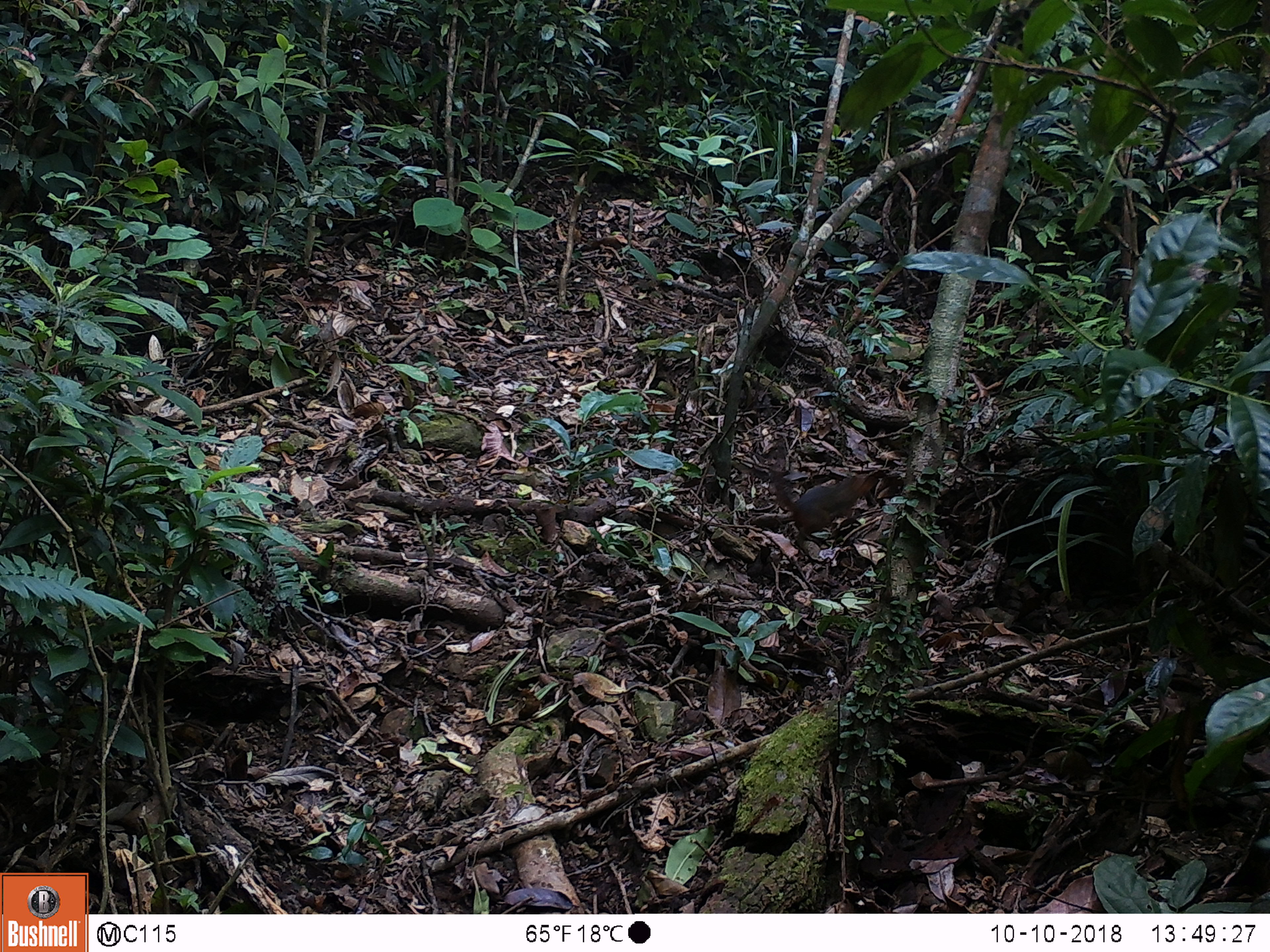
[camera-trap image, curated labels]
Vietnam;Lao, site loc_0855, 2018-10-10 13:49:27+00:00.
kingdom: Animalia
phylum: Chordata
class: Mammalia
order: Rodentia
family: Sciuridae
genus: Dremomys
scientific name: Dremomys rufigenis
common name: red-cheeked squirrel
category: red cheeked squirrel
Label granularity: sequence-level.